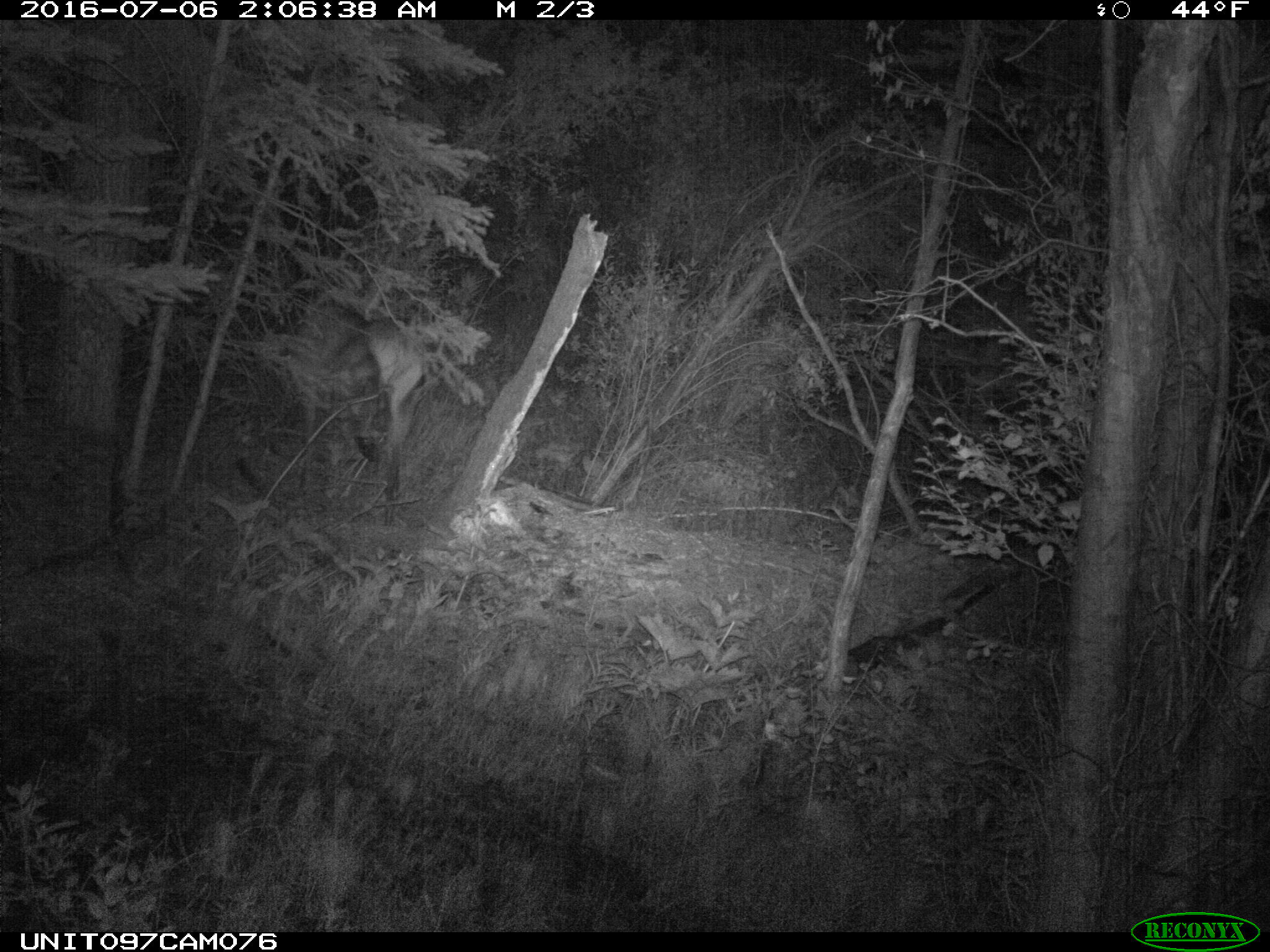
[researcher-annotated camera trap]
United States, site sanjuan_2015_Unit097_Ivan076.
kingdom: Animalia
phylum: Chordata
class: Mammalia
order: Artiodactyla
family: Cervidae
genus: Cervus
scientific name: Cervus elaphus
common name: red deer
Cervus elaphus (red deer).